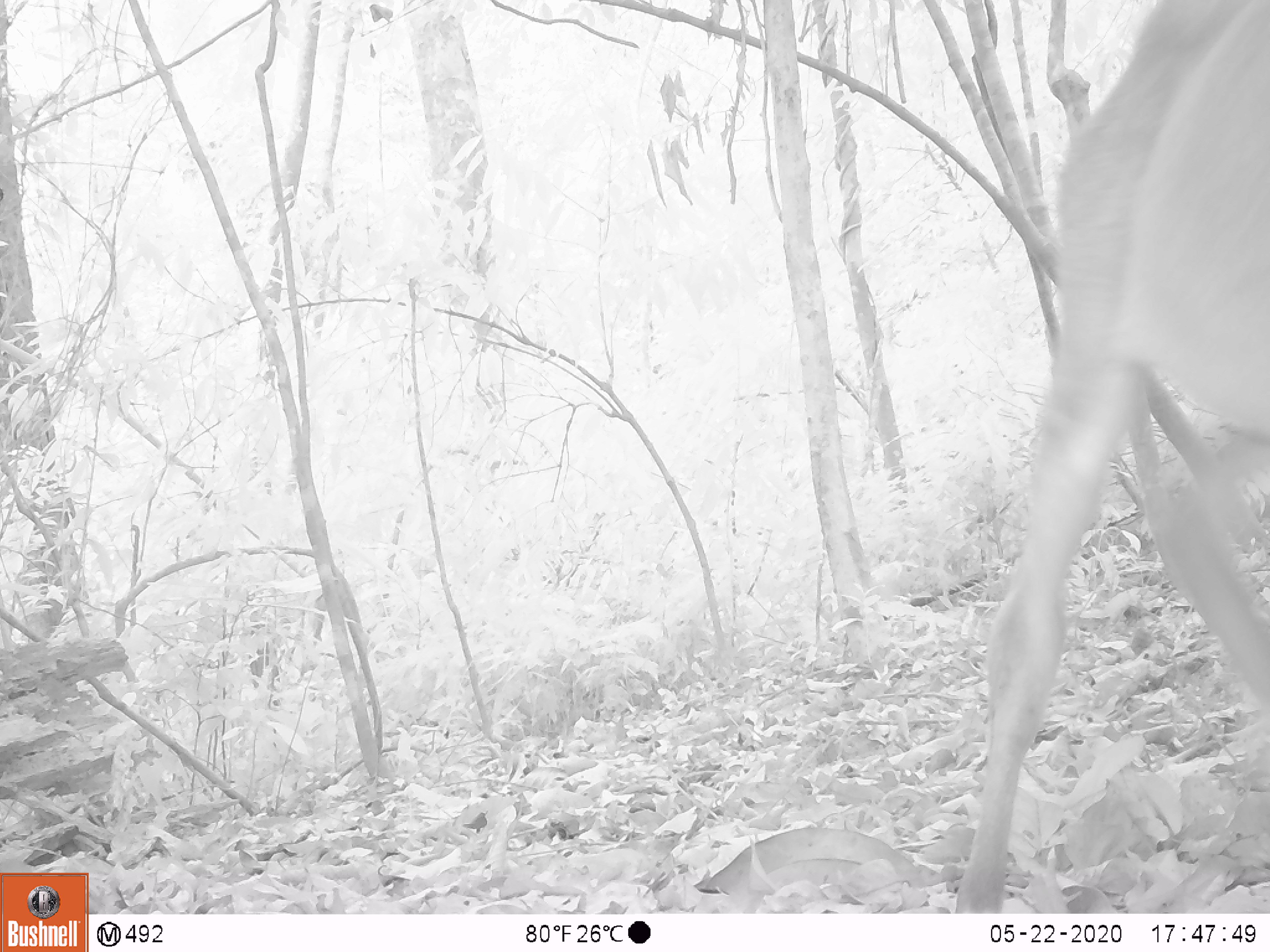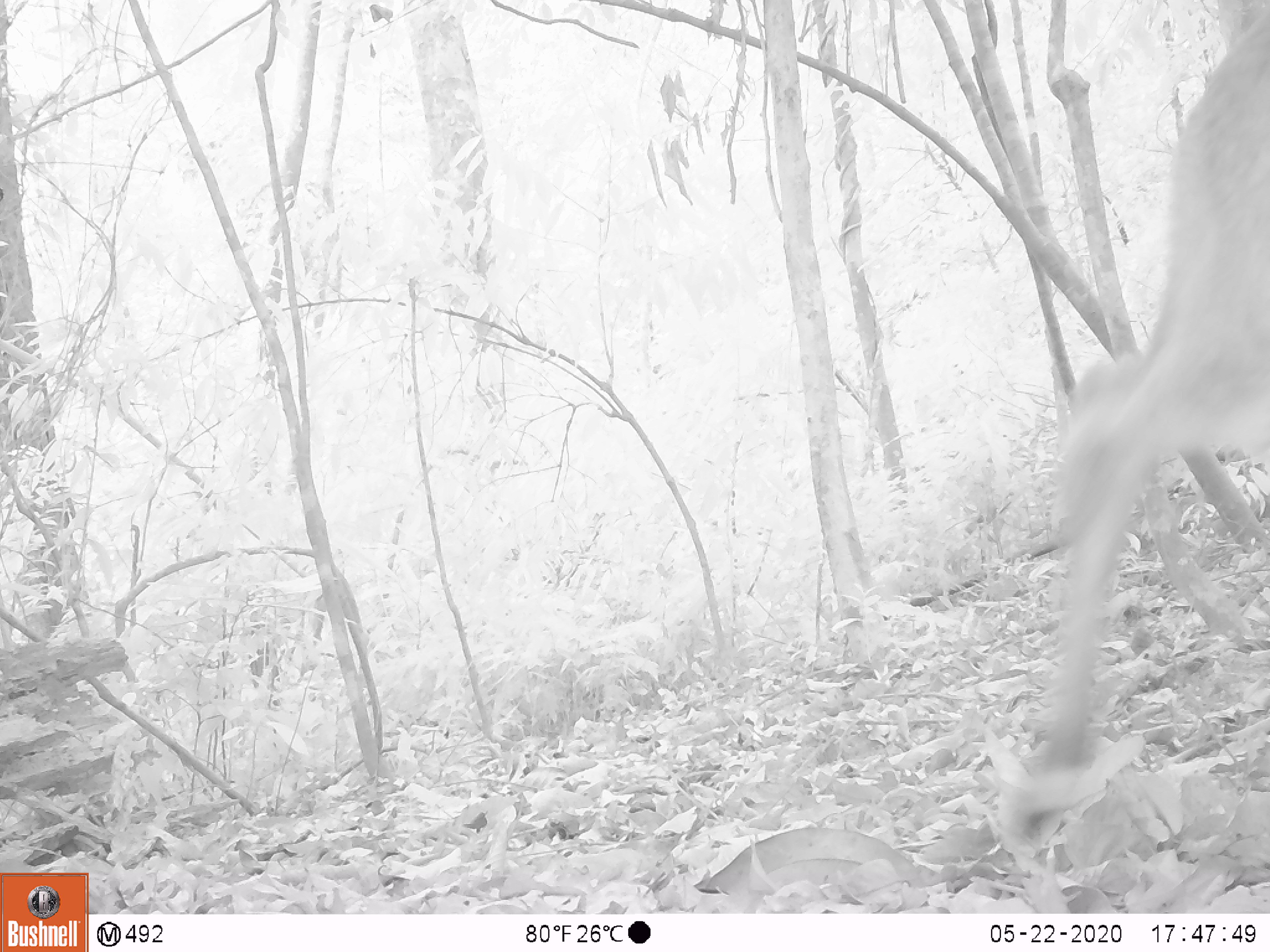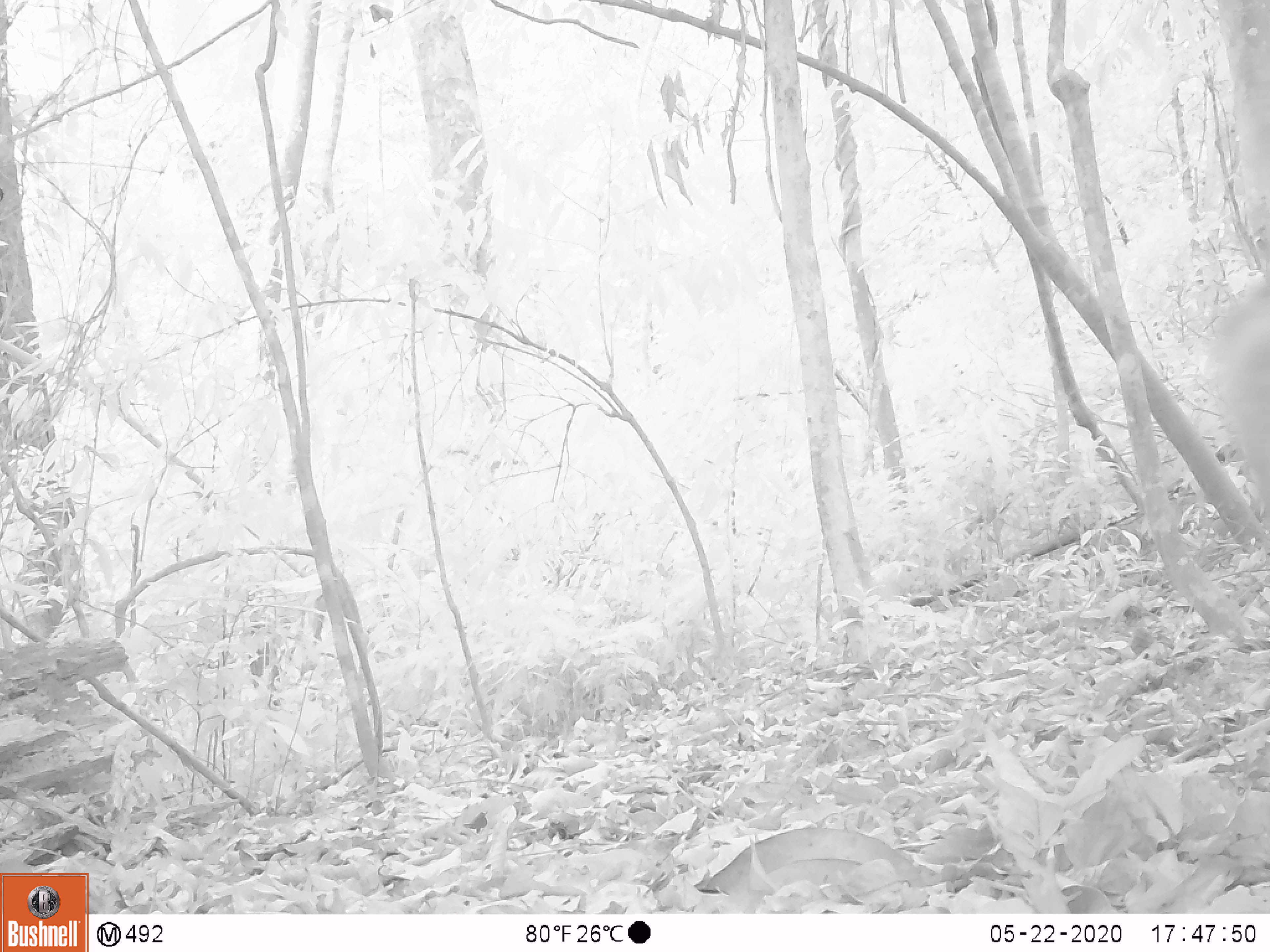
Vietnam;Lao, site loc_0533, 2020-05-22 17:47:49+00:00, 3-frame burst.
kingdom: Animalia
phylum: Chordata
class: Mammalia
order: Artiodactyla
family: Cervidae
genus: Muntiacus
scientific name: Muntiacus vuquangensis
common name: large-antlered muntjac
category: large antlered muntjac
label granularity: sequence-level